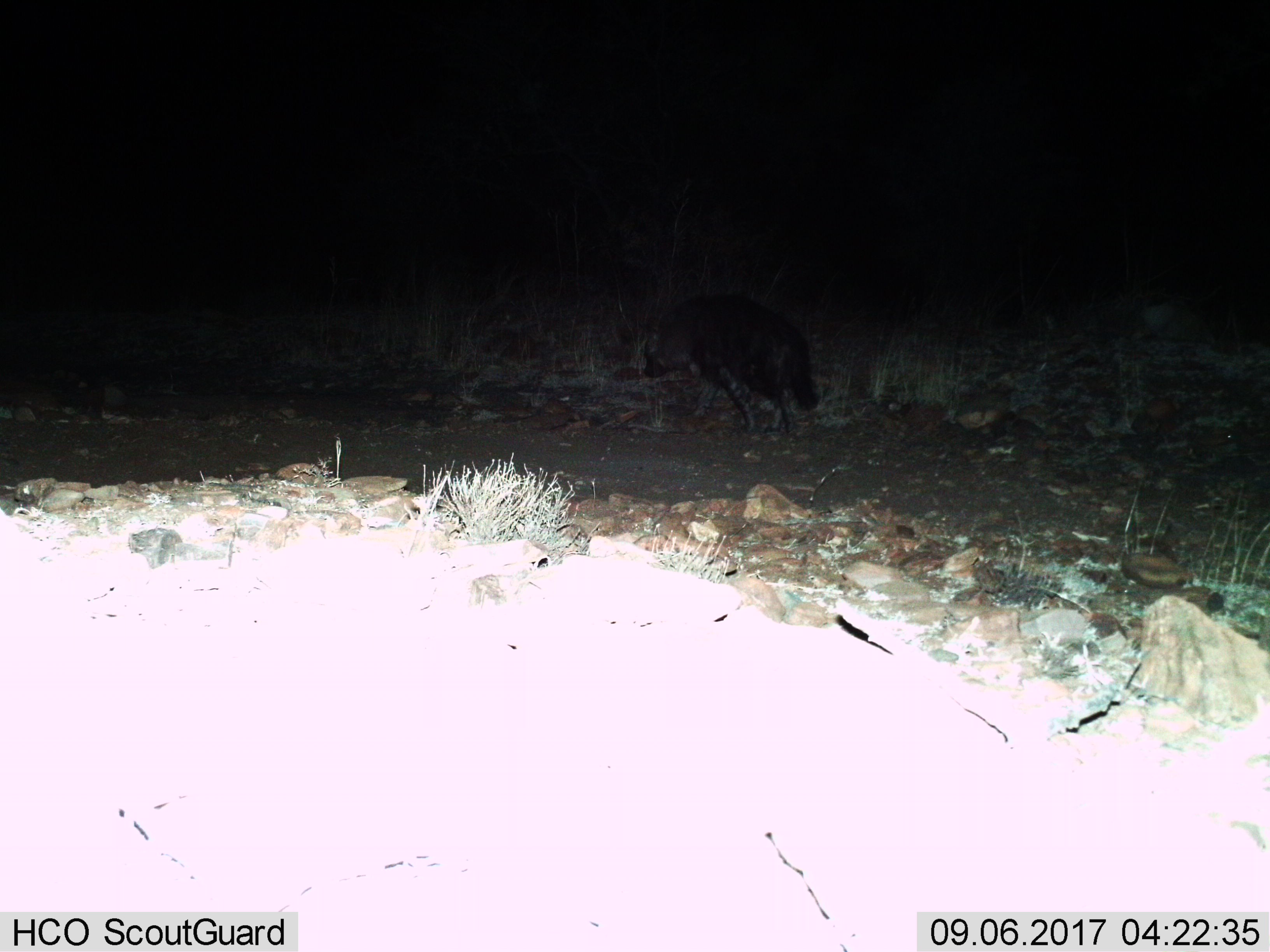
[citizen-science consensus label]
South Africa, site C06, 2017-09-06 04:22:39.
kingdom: Animalia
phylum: Chordata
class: Mammalia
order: Carnivora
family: Hyaenidae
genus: Parahyaena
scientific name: Parahyaena brunnea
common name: brown hyena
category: hyenabrown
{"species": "hyenabrown (brown hyena) (Parahyaena brunnea)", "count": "1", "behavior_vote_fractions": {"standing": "0%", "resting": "0%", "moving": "100%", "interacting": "0%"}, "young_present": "0%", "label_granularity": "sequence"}